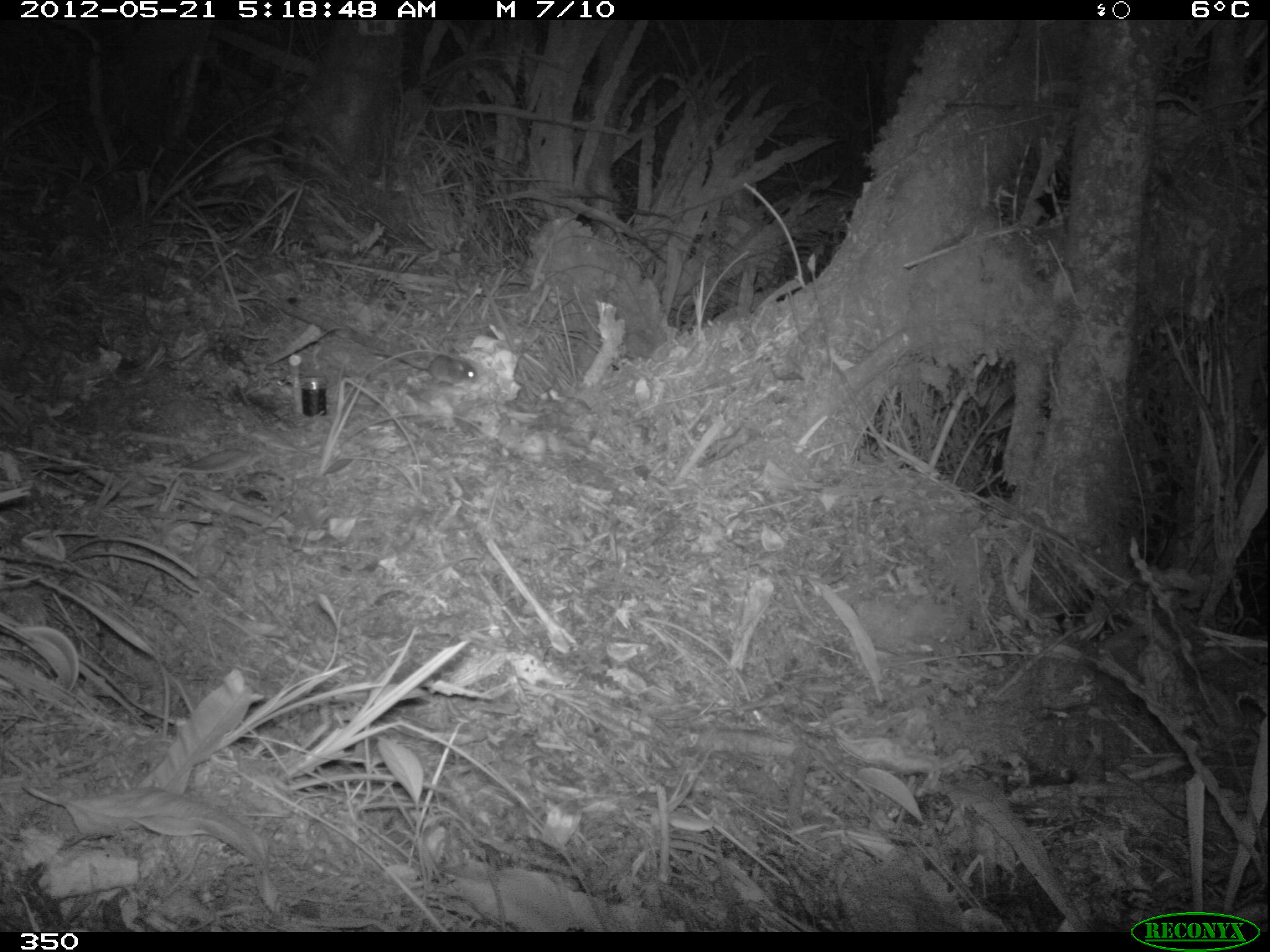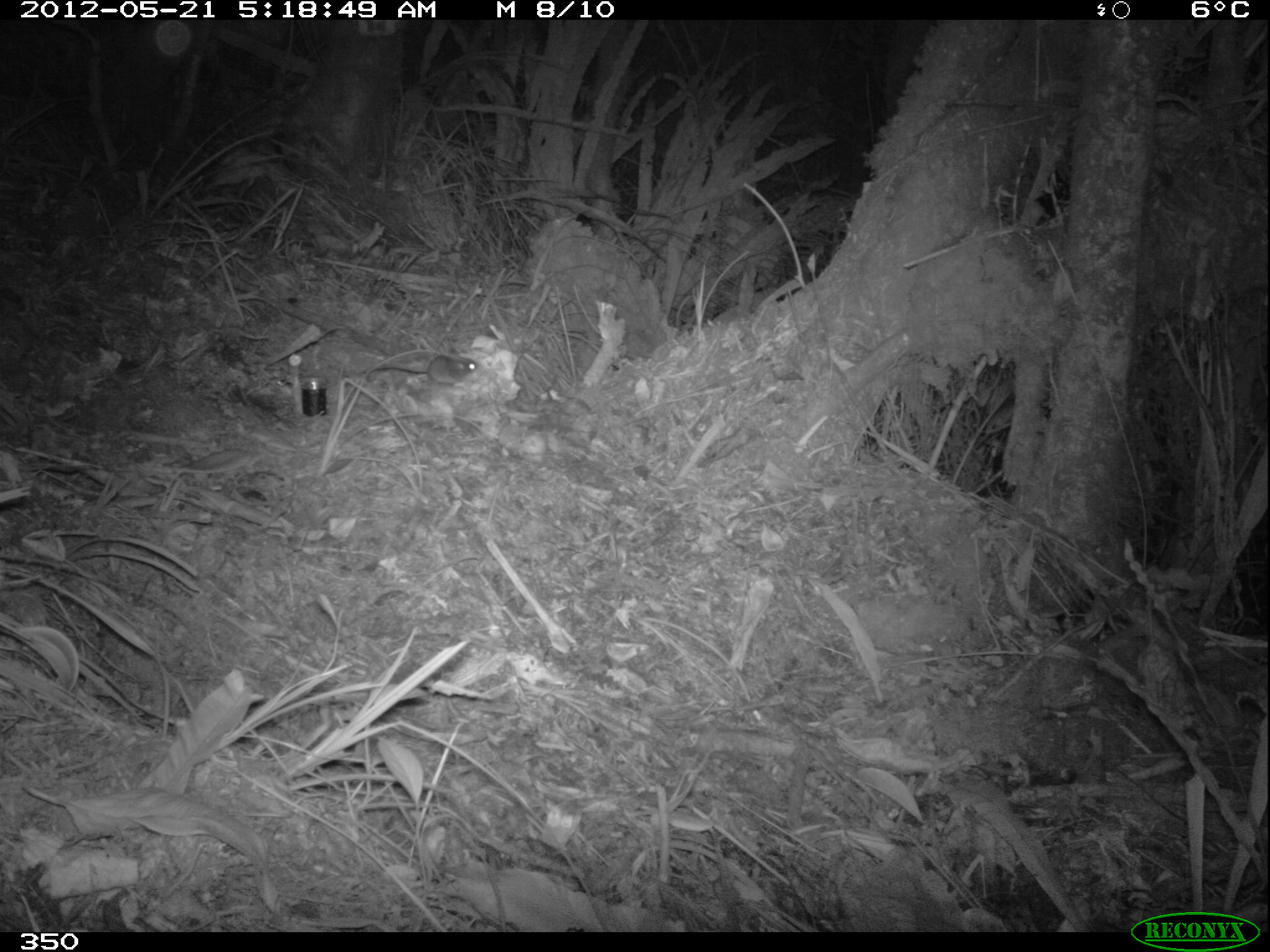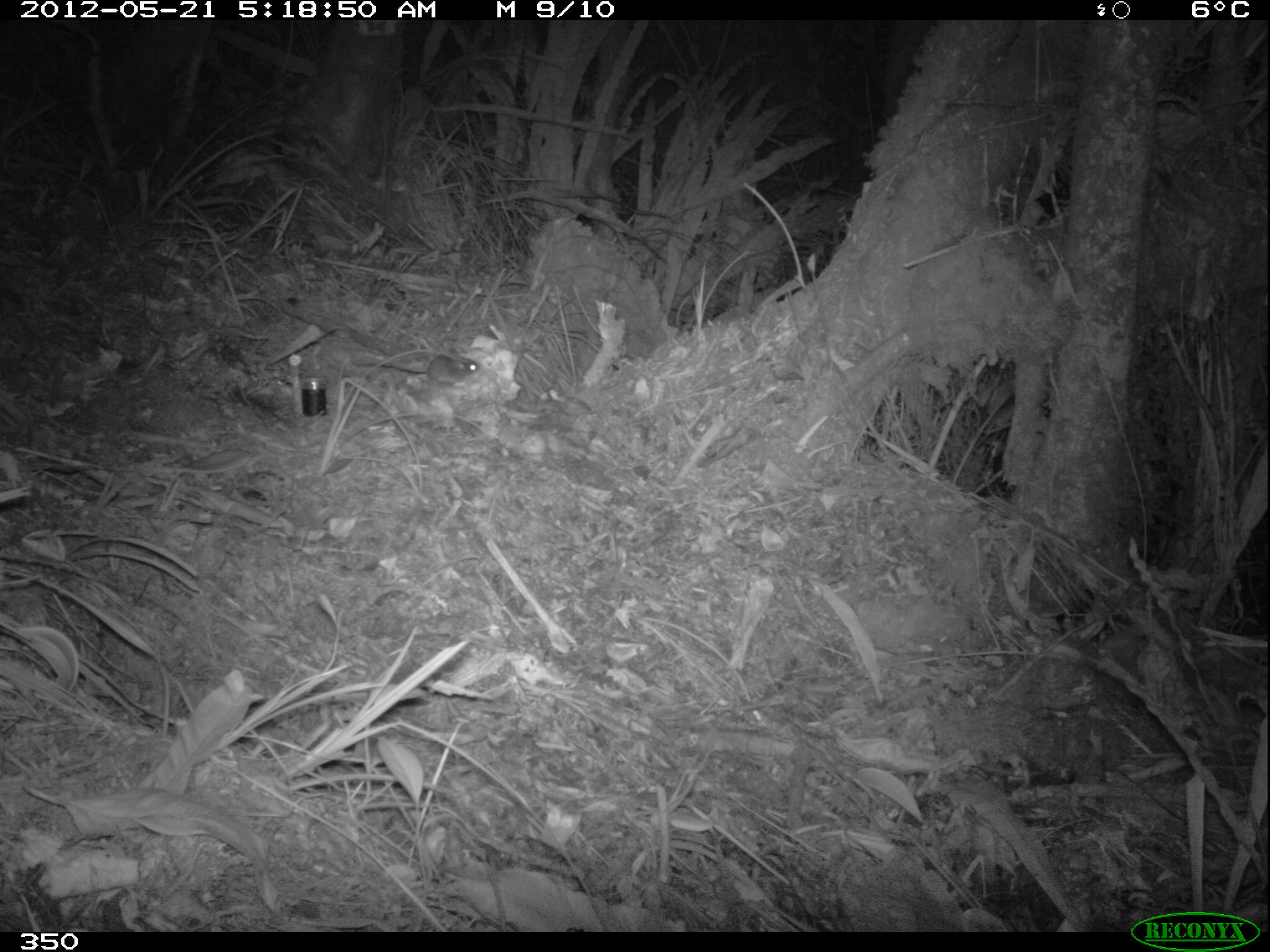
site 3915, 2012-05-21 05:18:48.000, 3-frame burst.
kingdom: Animalia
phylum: Chordata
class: Mammalia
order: Rodentia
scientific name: Rodentia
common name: rodents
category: unknown rodent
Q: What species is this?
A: Unknown rodent (rodents) (Rodentia).